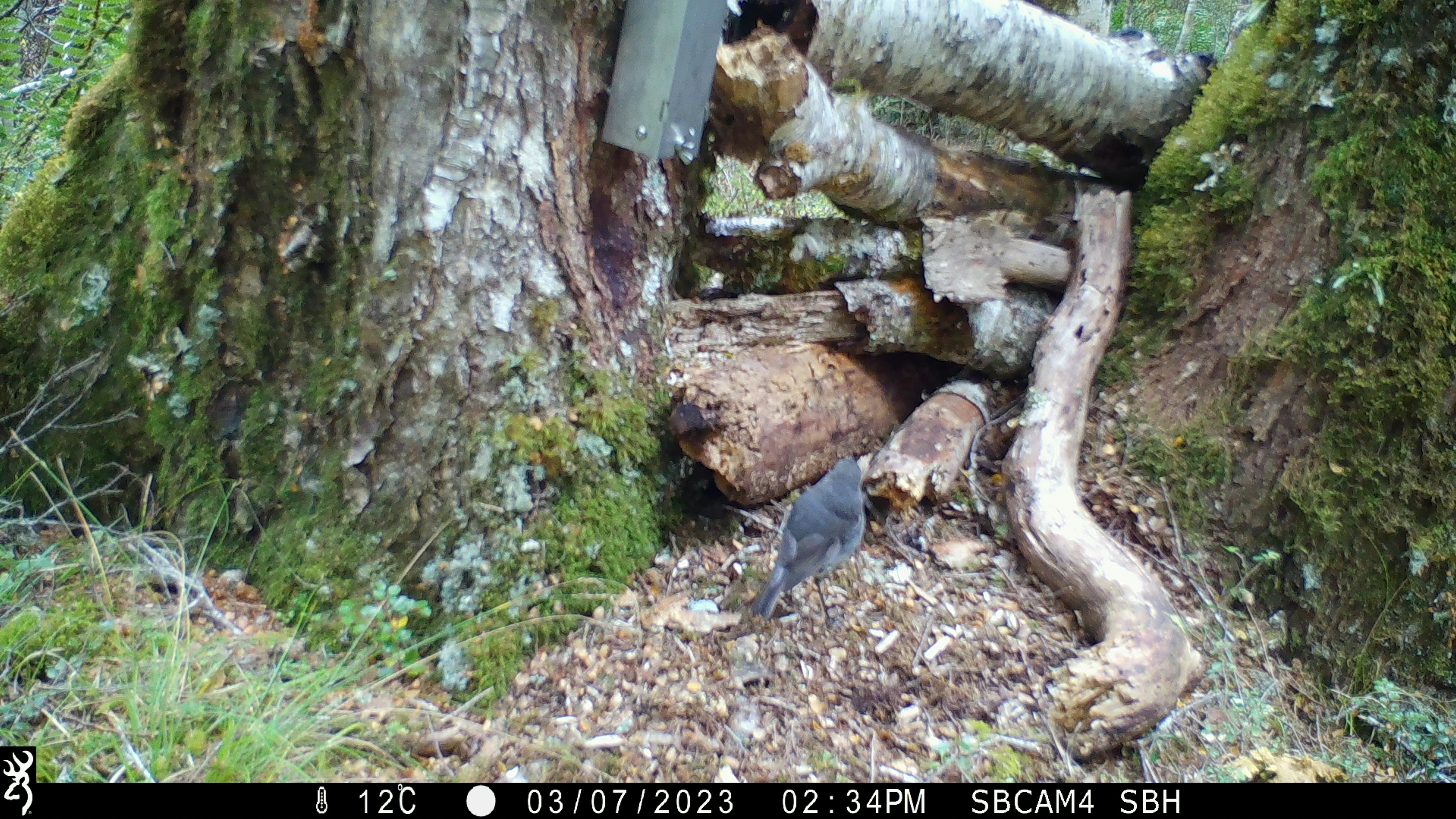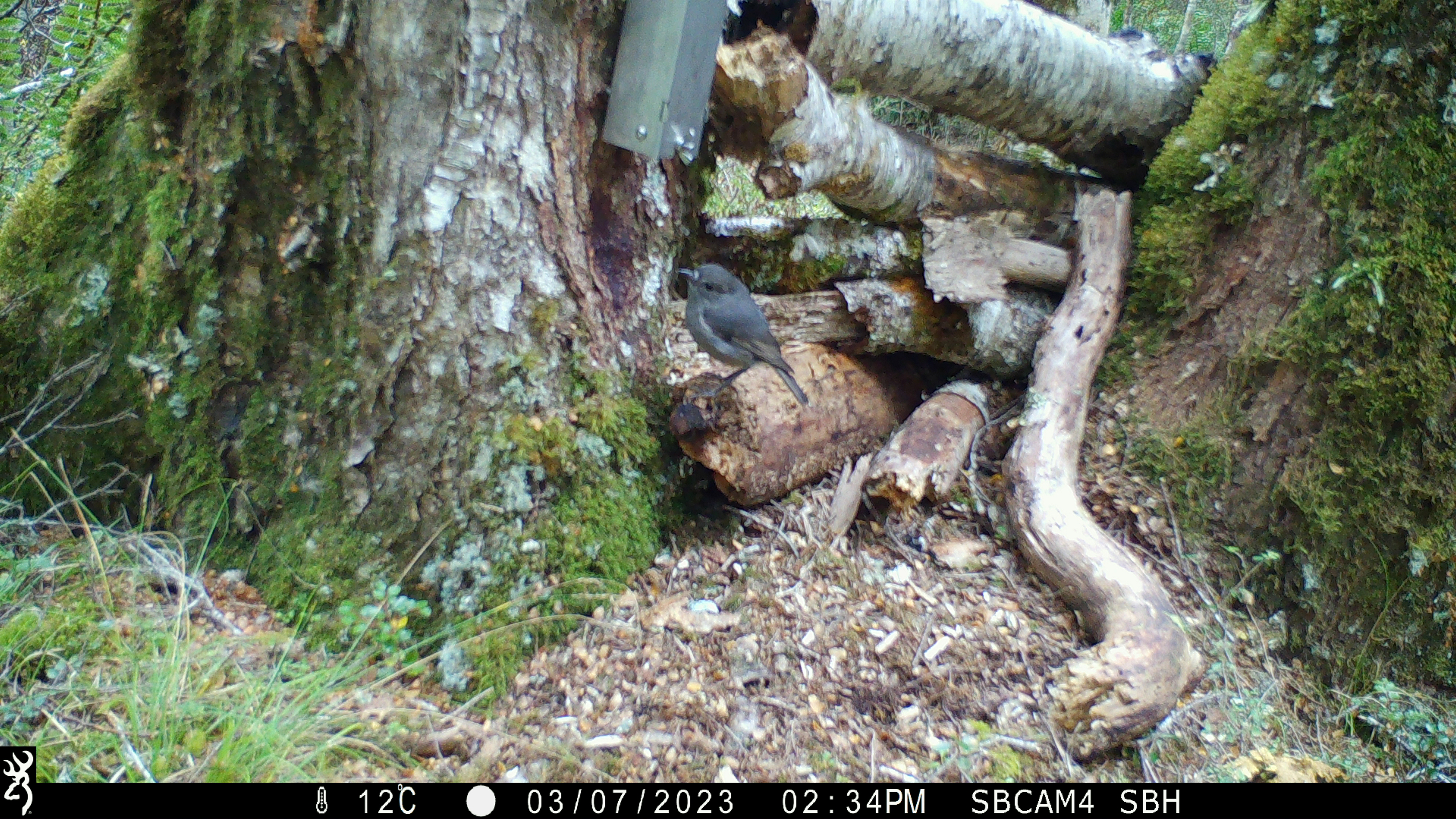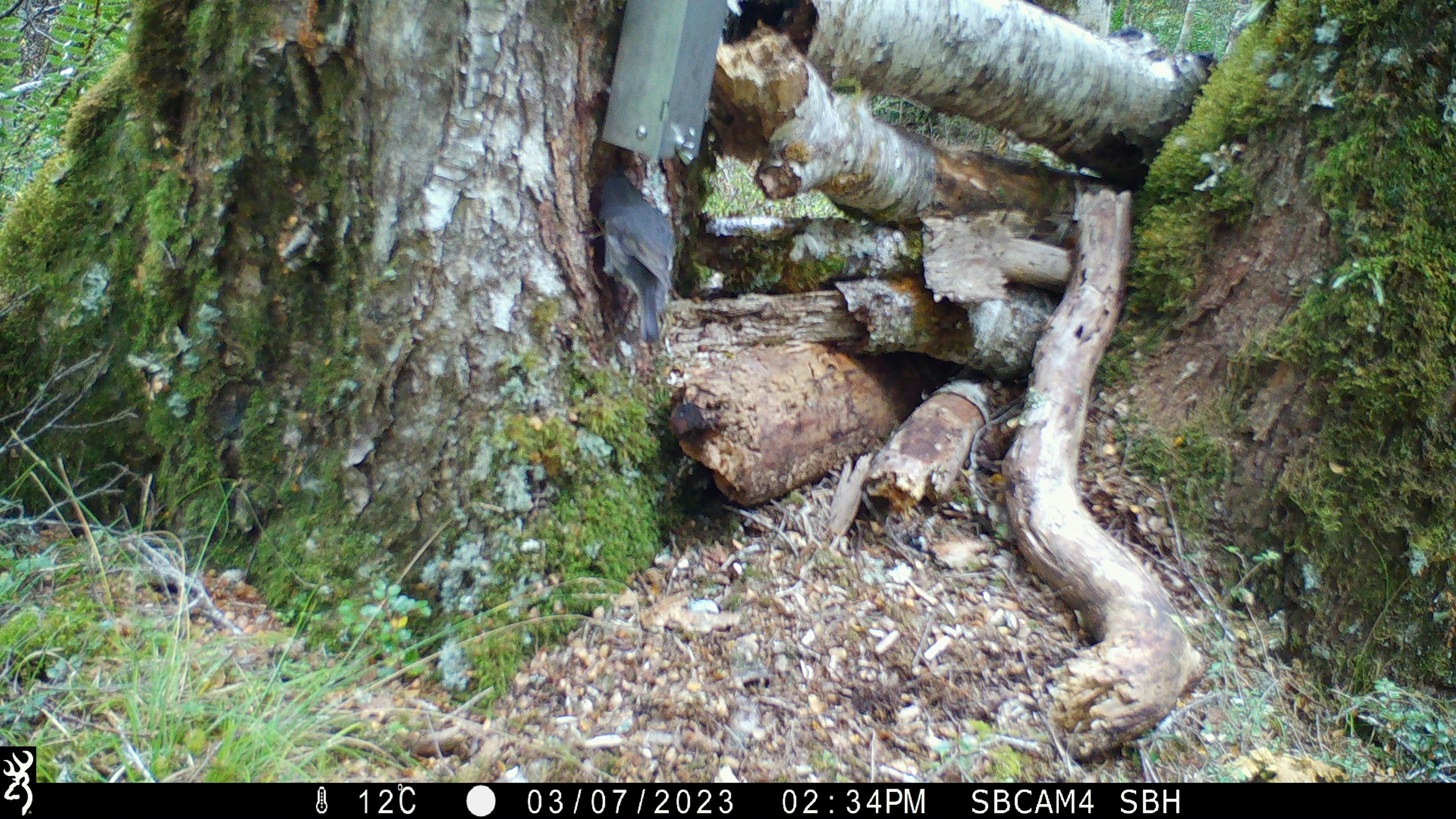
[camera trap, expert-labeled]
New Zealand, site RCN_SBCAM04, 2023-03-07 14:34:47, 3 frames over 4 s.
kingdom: Animalia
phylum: Chordata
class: Aves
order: Passeriformes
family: Petroicidae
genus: Petroica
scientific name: Petroica australis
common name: new zealand robin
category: robin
Robin (new zealand robin) (Petroica australis).